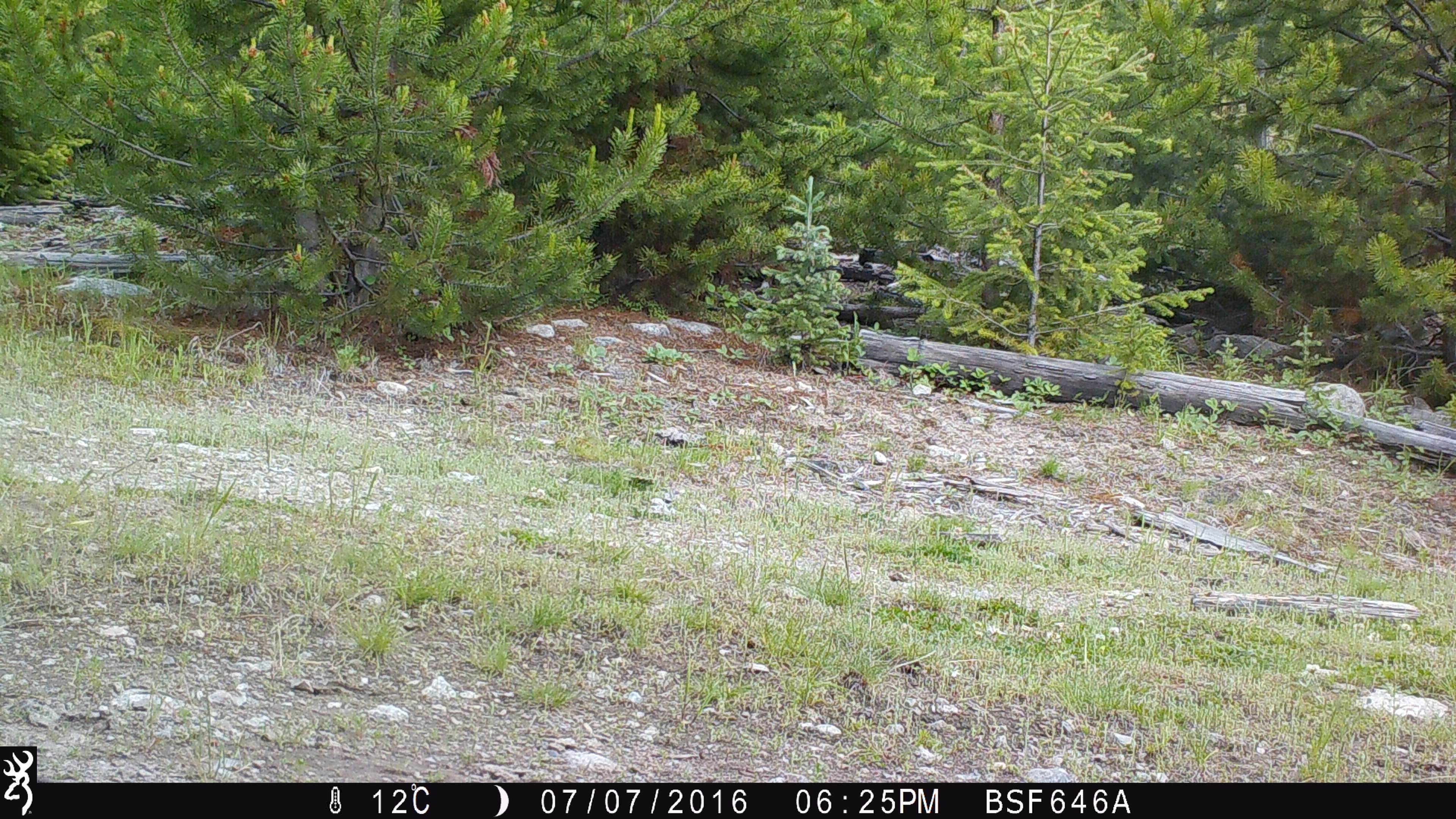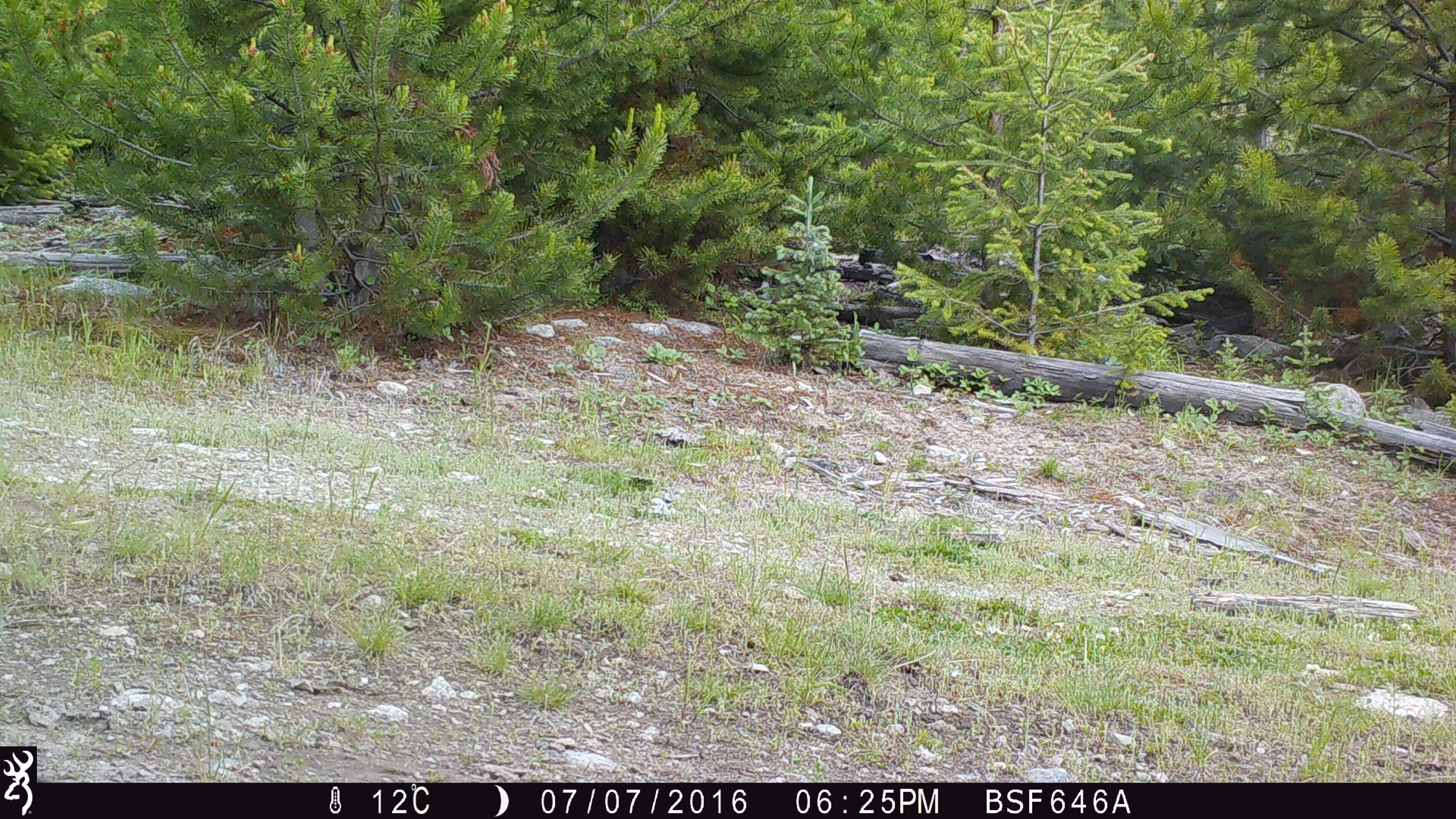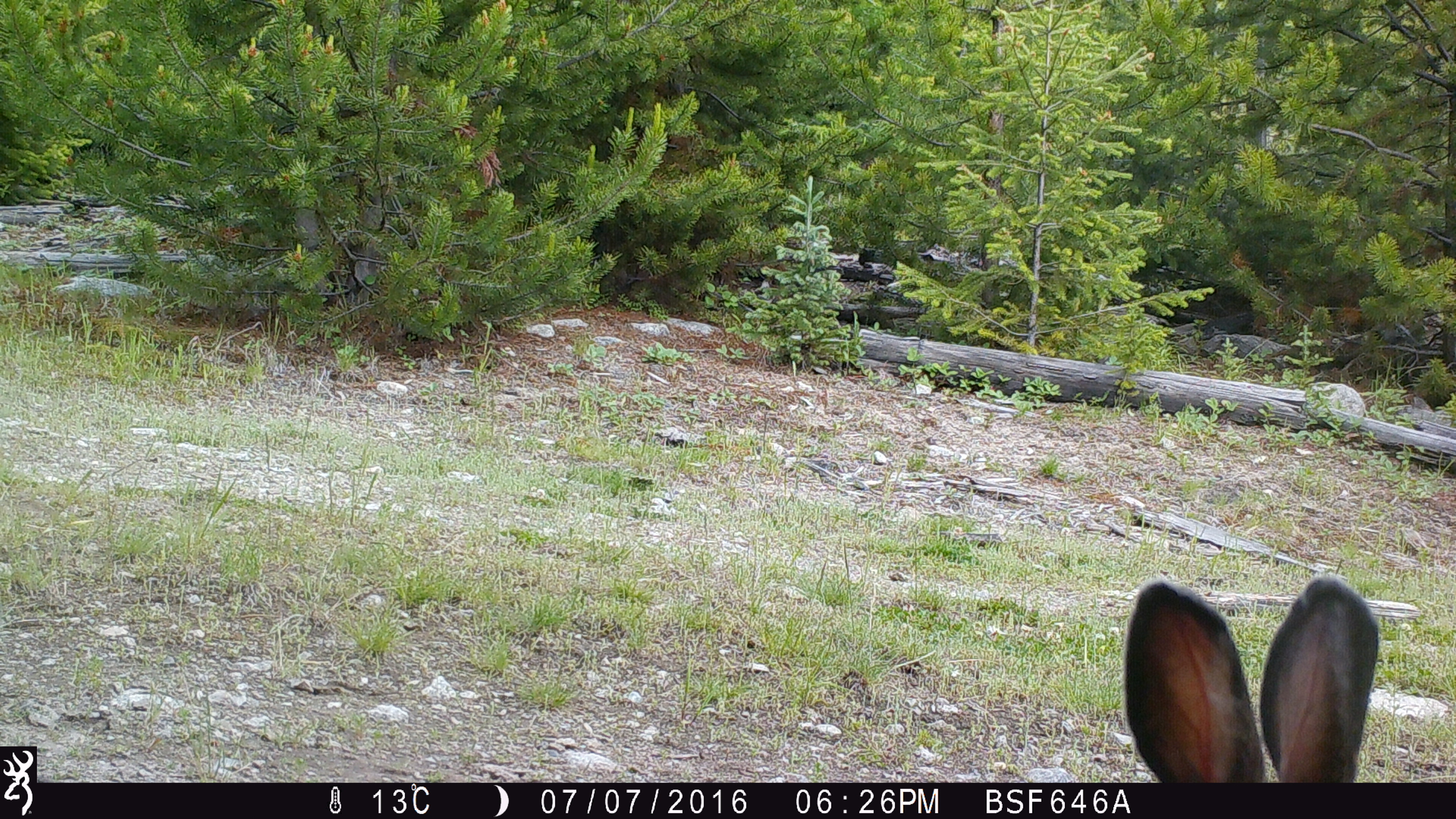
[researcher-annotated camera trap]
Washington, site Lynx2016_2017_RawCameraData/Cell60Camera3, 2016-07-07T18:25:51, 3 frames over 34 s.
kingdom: Animalia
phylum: Chordata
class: Mammalia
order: Lagomorpha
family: Leporidae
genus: Lepus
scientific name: Lepus americanus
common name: snowshoe hare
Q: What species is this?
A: Lepus americanus (snowshoe hare).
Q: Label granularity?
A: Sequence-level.